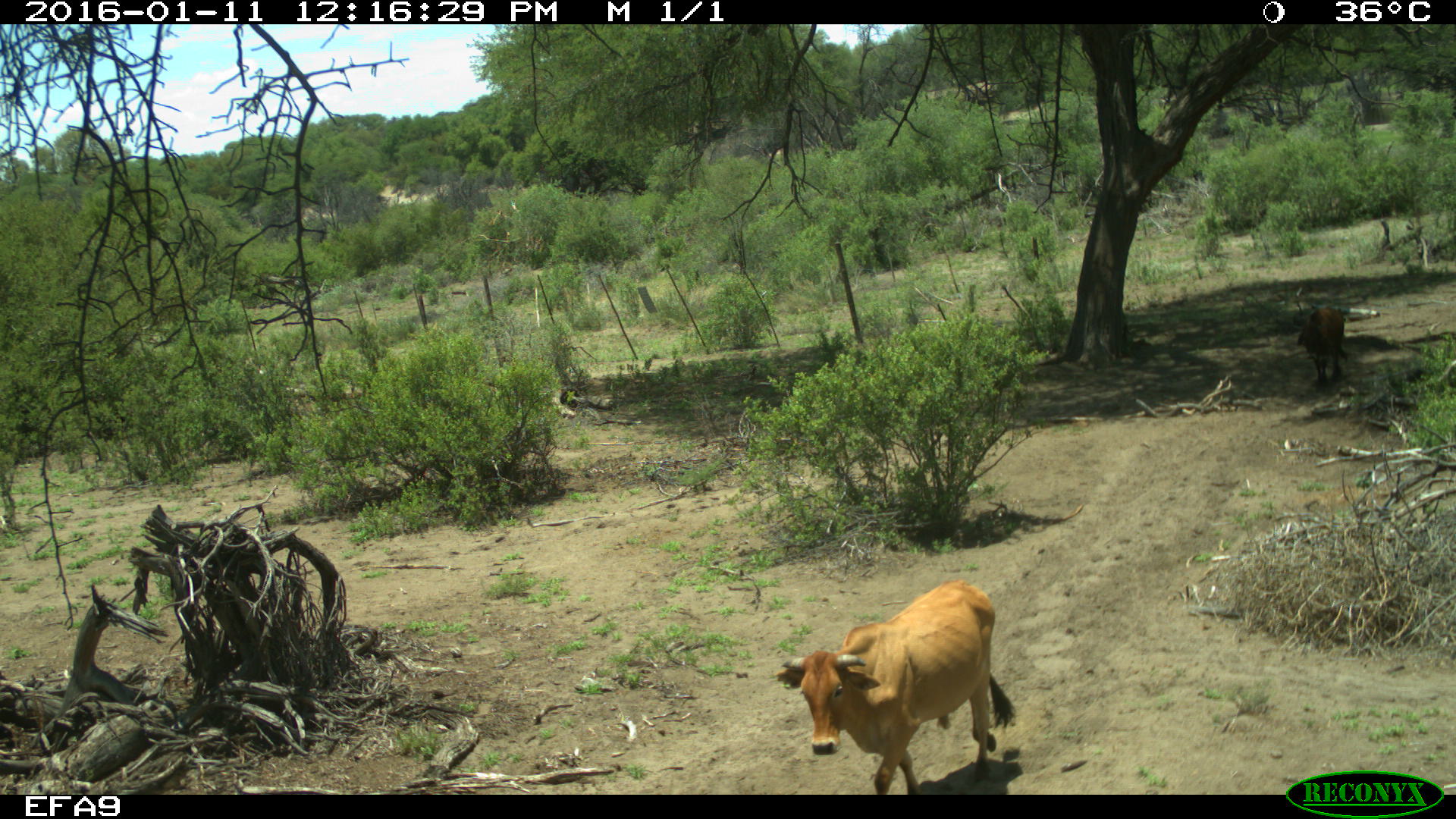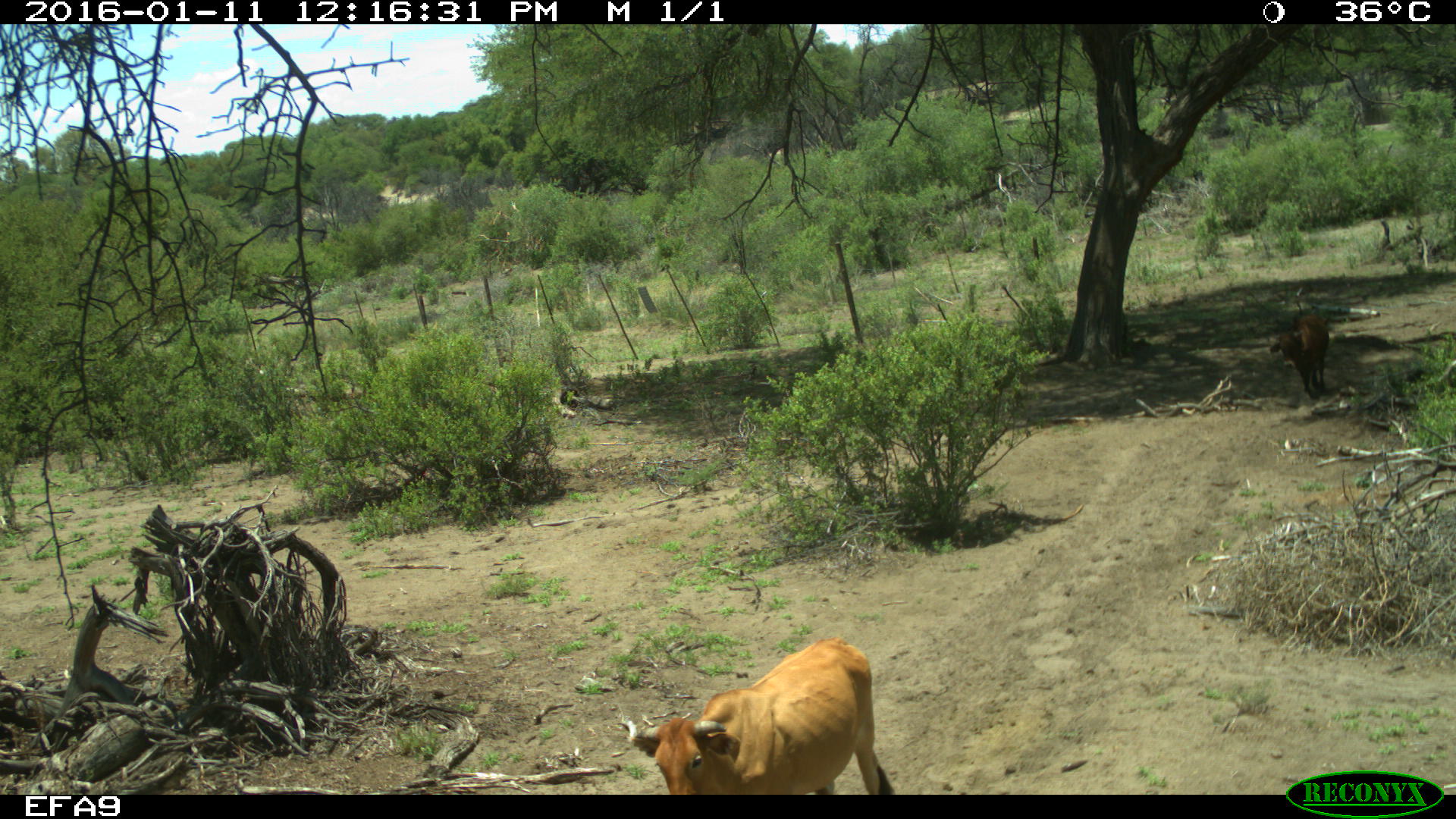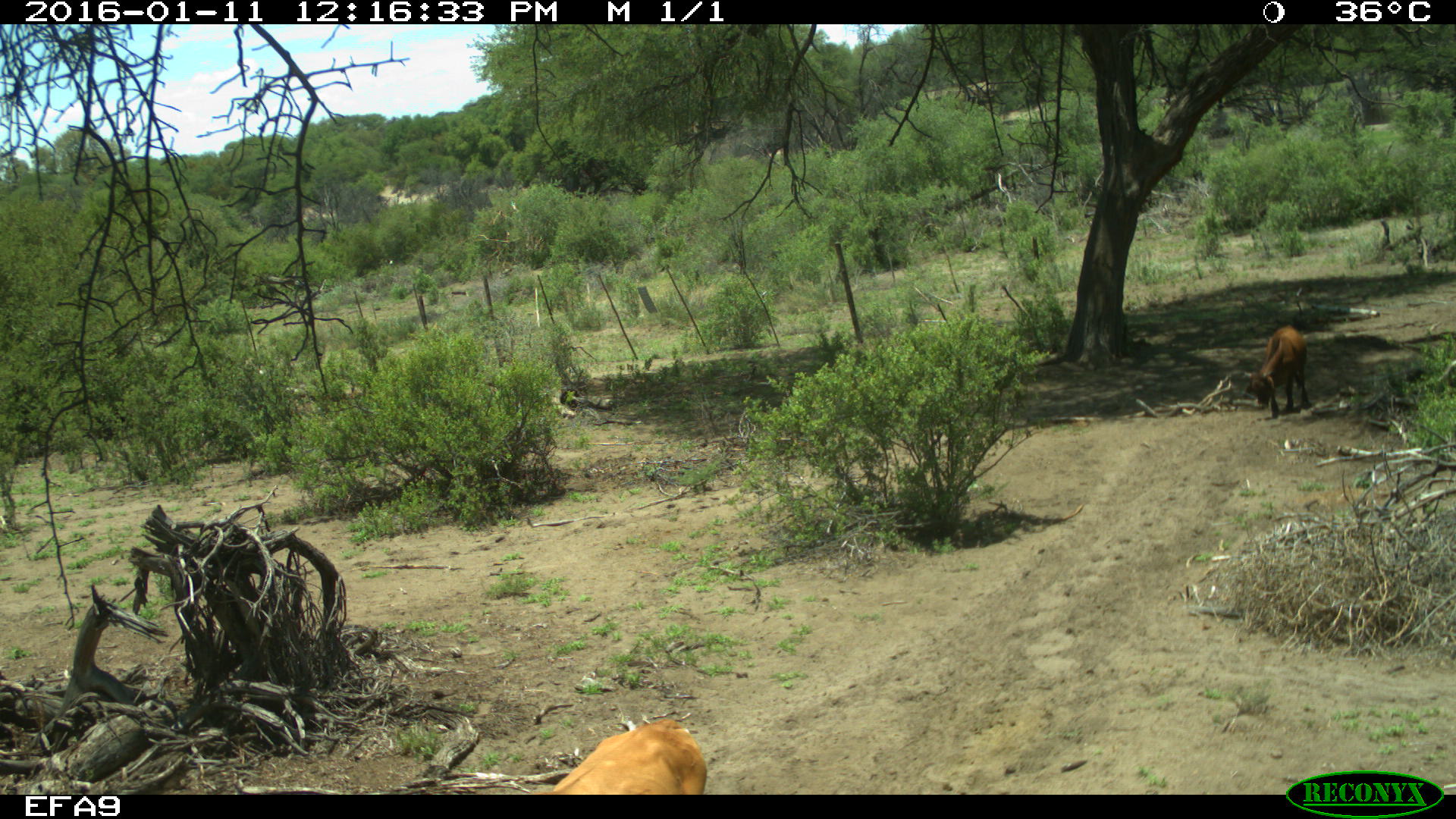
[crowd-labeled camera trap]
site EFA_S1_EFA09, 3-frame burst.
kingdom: Animalia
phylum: Chordata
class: Mammalia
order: Artiodactyla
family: Bovidae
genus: Bos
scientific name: Bos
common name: cattle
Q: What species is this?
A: Cattle (Bos).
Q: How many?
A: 2.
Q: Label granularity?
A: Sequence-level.